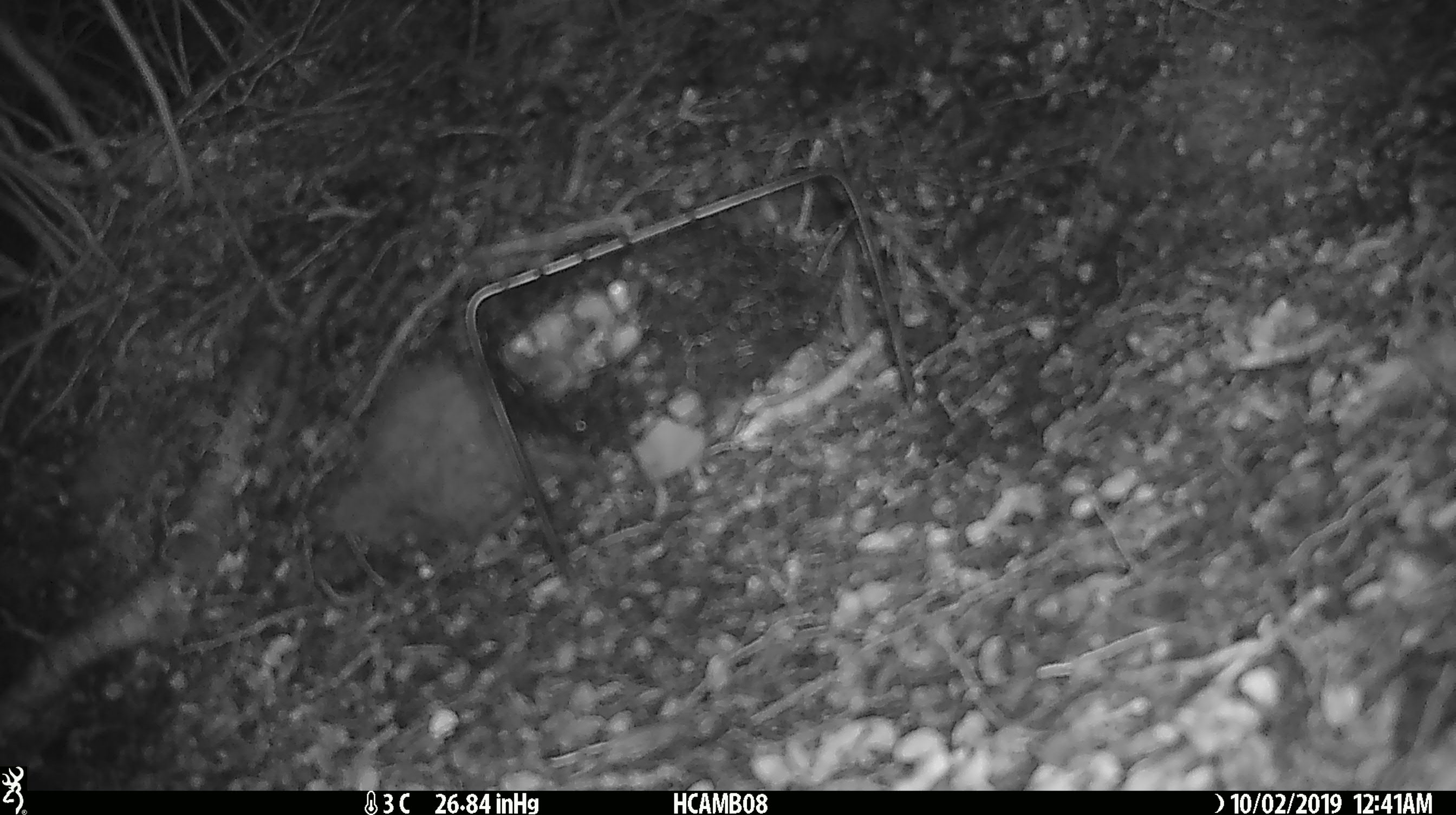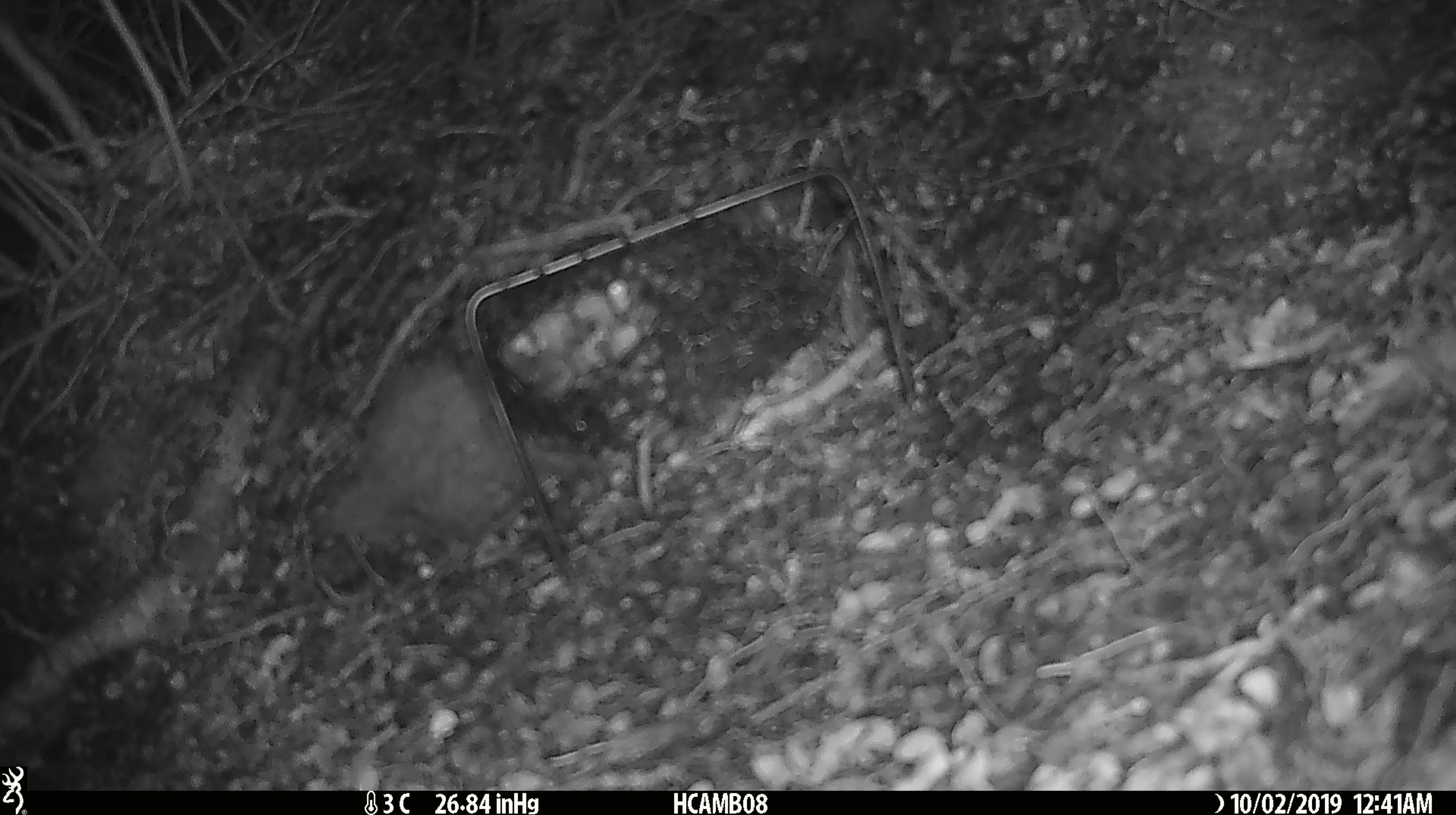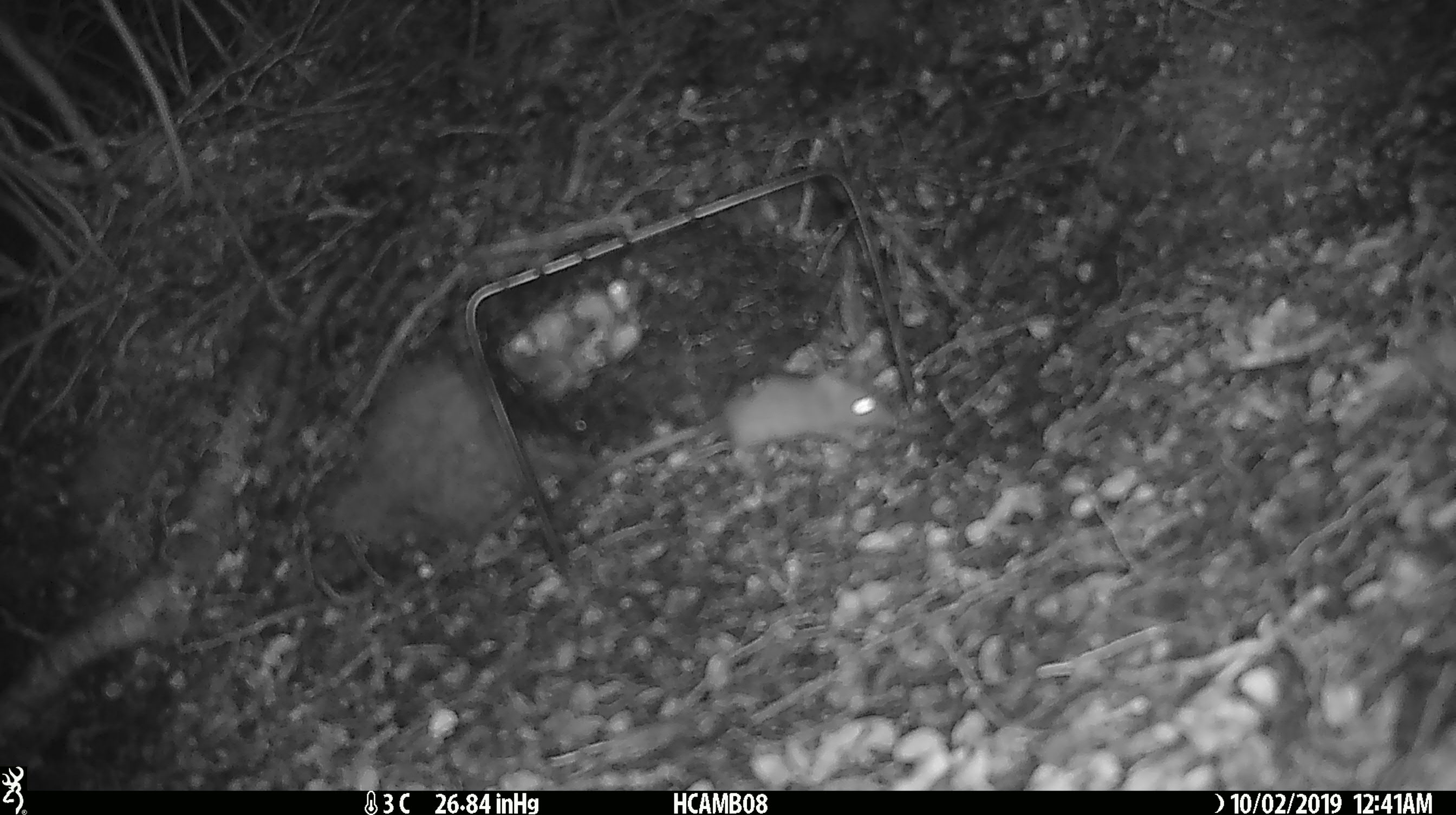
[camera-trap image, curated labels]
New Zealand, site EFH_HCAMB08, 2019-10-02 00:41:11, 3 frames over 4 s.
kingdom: Animalia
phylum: Chordata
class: Mammalia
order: Rodentia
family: Muridae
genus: Mus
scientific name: Mus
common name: mouse